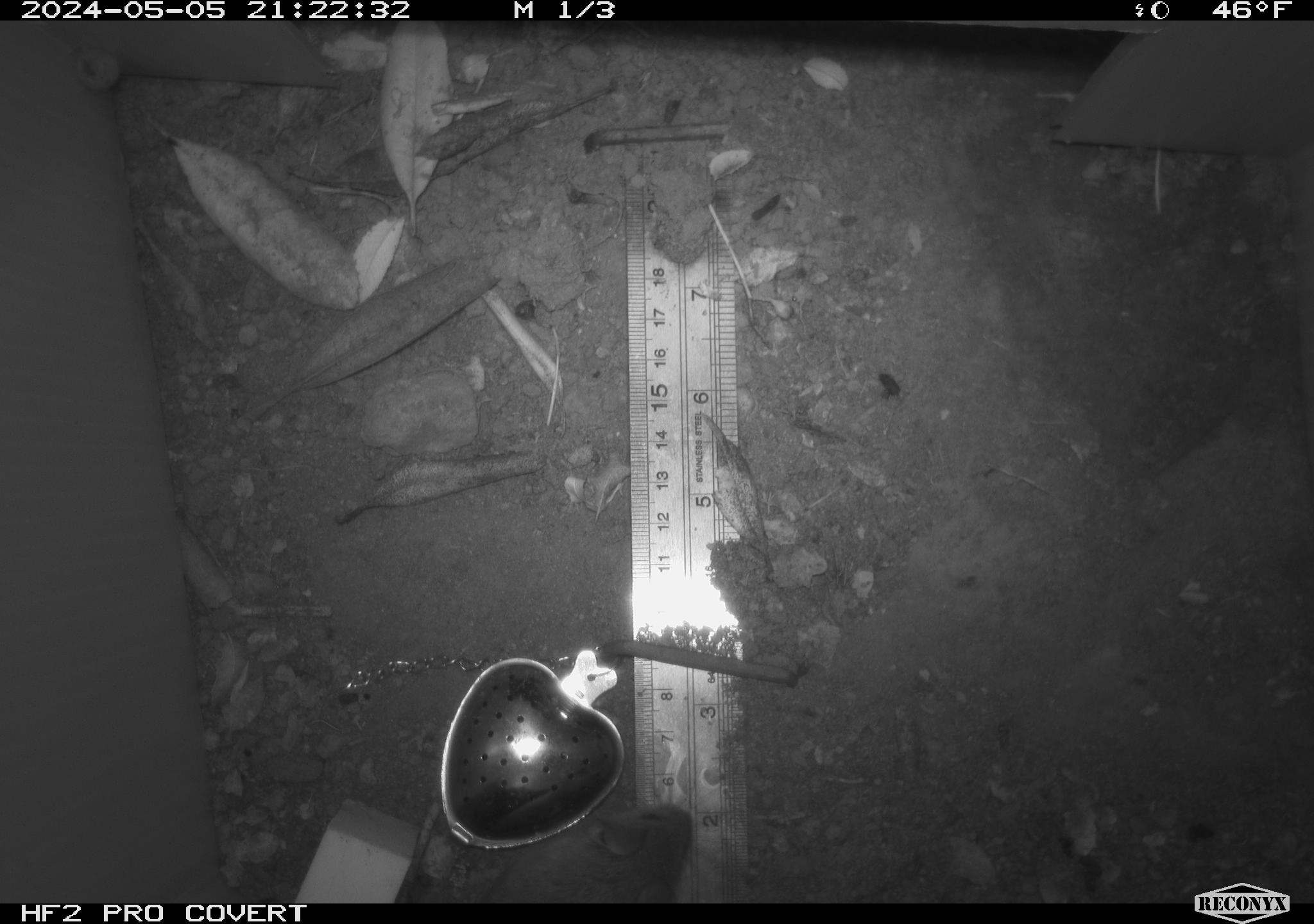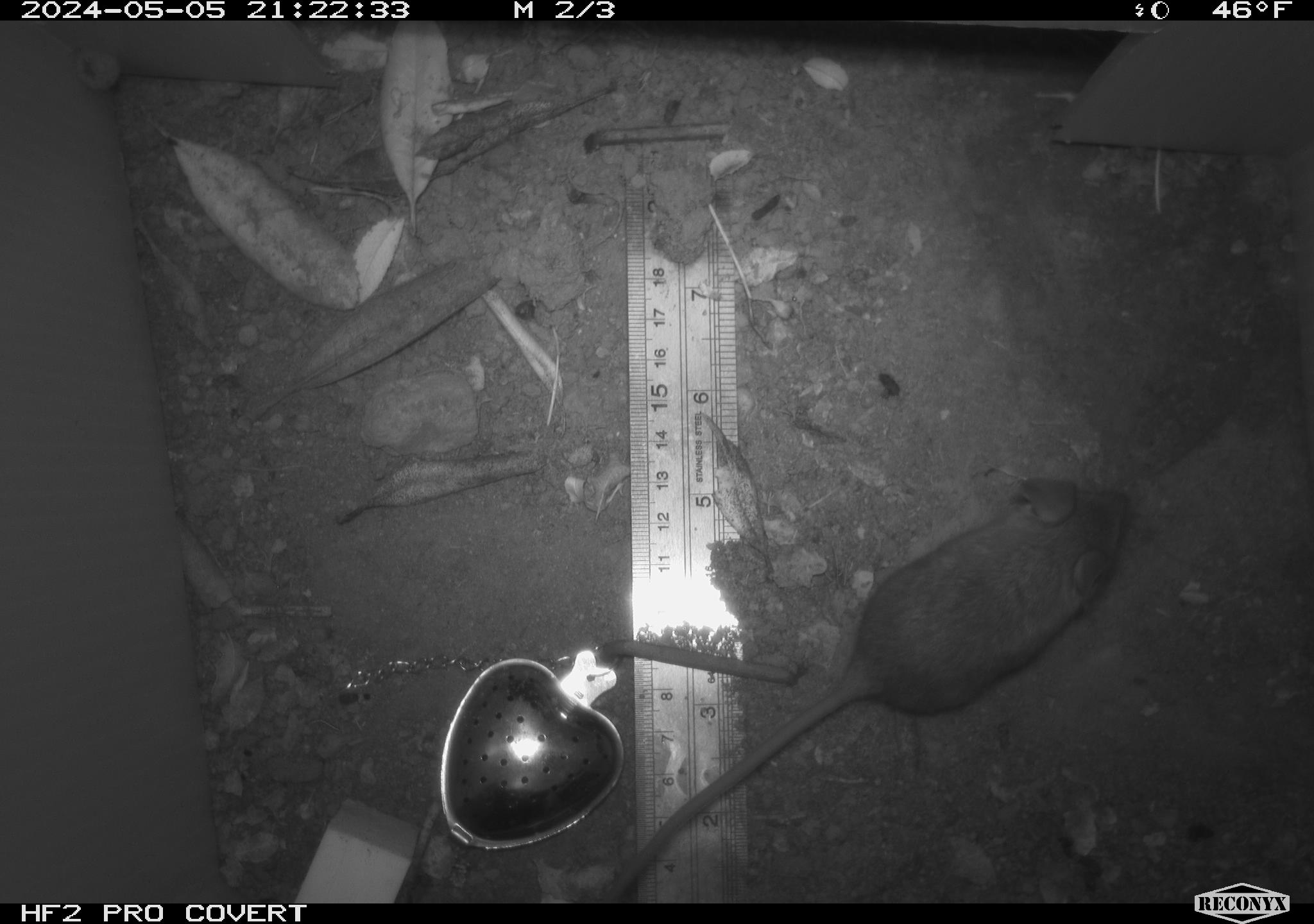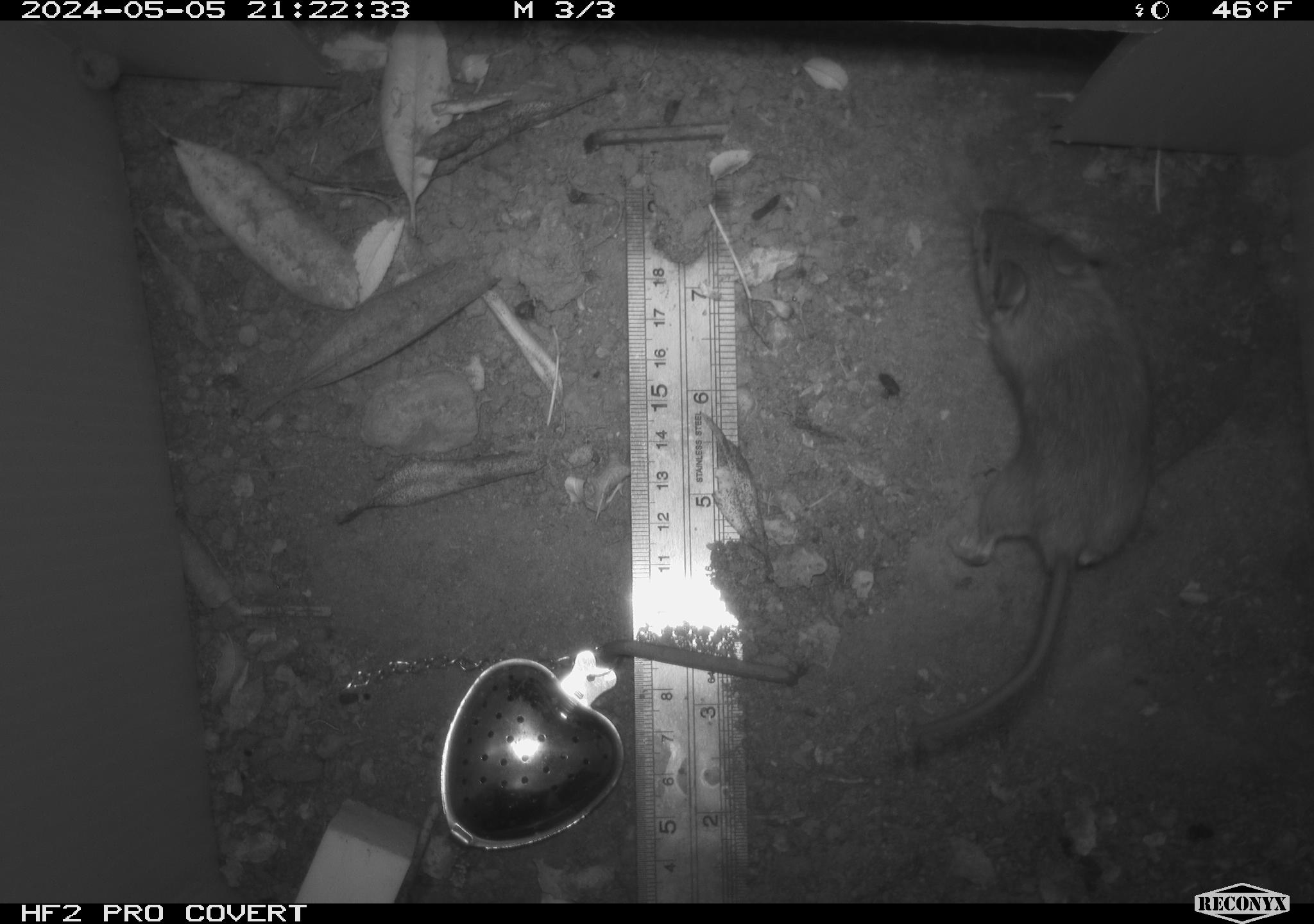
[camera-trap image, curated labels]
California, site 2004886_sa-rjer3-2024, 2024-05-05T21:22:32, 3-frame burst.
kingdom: Animalia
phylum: Chordata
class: Mammalia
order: Rodentia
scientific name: Rodentia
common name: mouse species